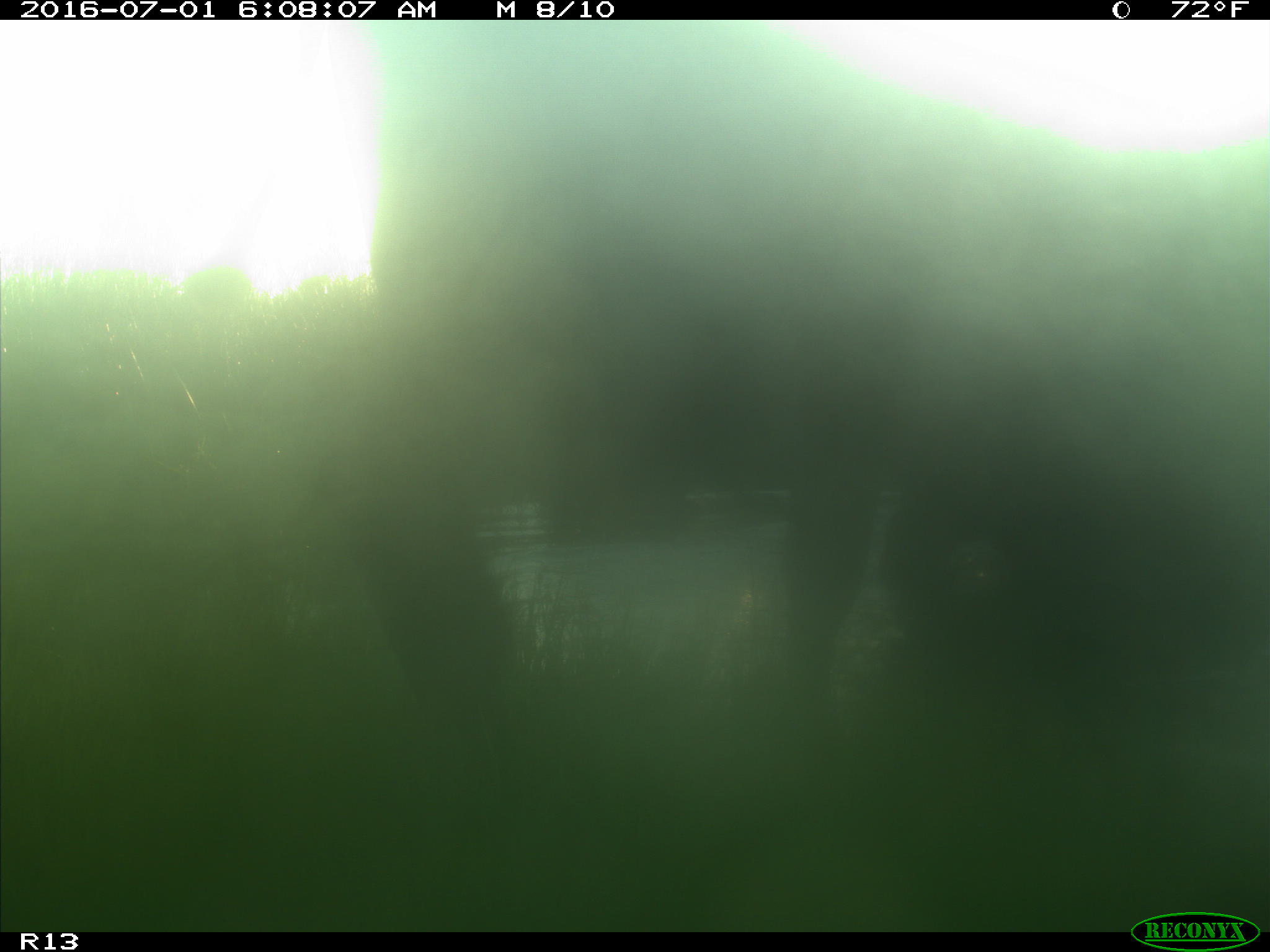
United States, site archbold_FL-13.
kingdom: Animalia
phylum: Chordata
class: Mammalia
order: Artiodactyla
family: Bovidae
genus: Bos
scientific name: Bos taurus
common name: domestic cow